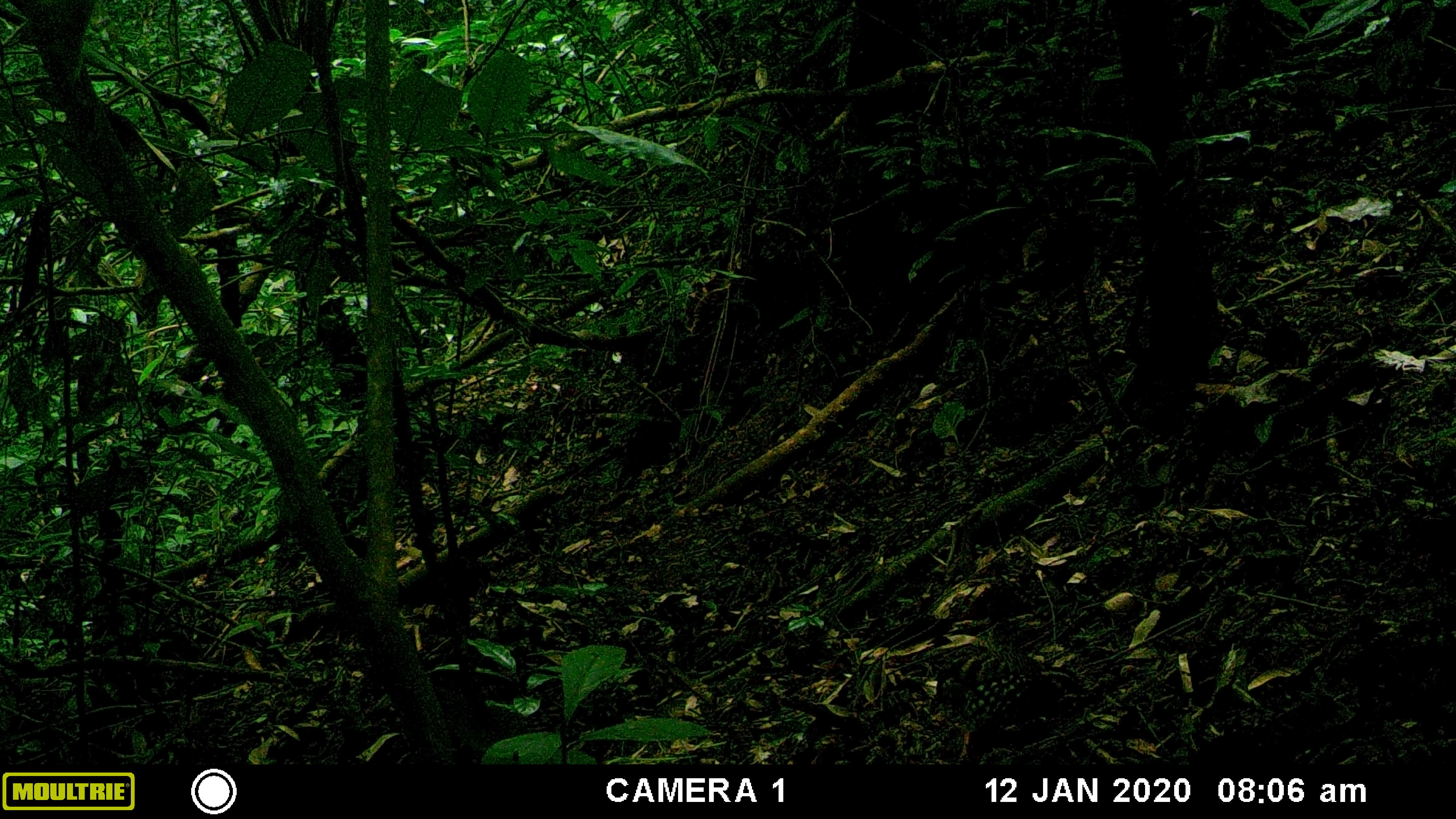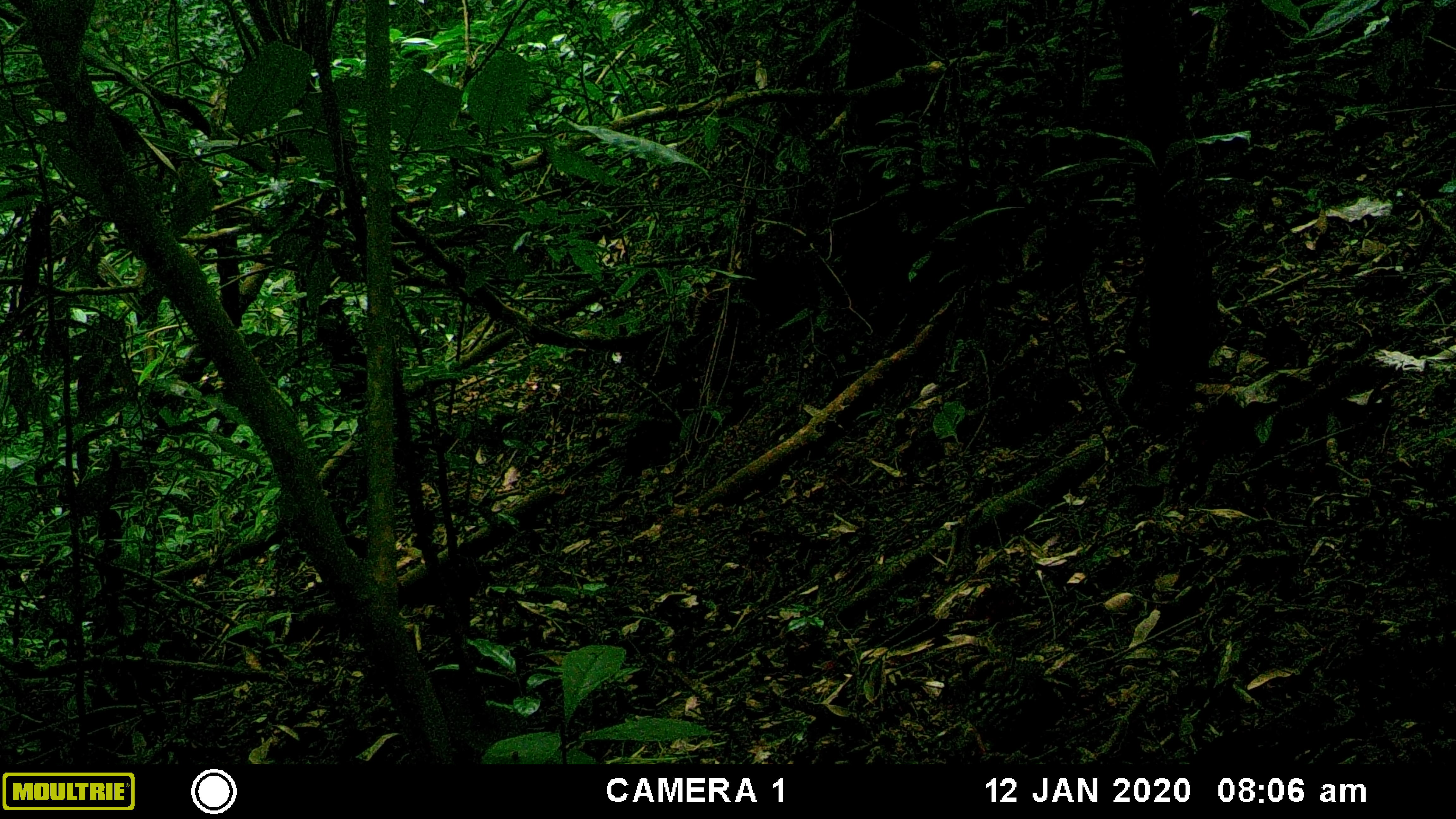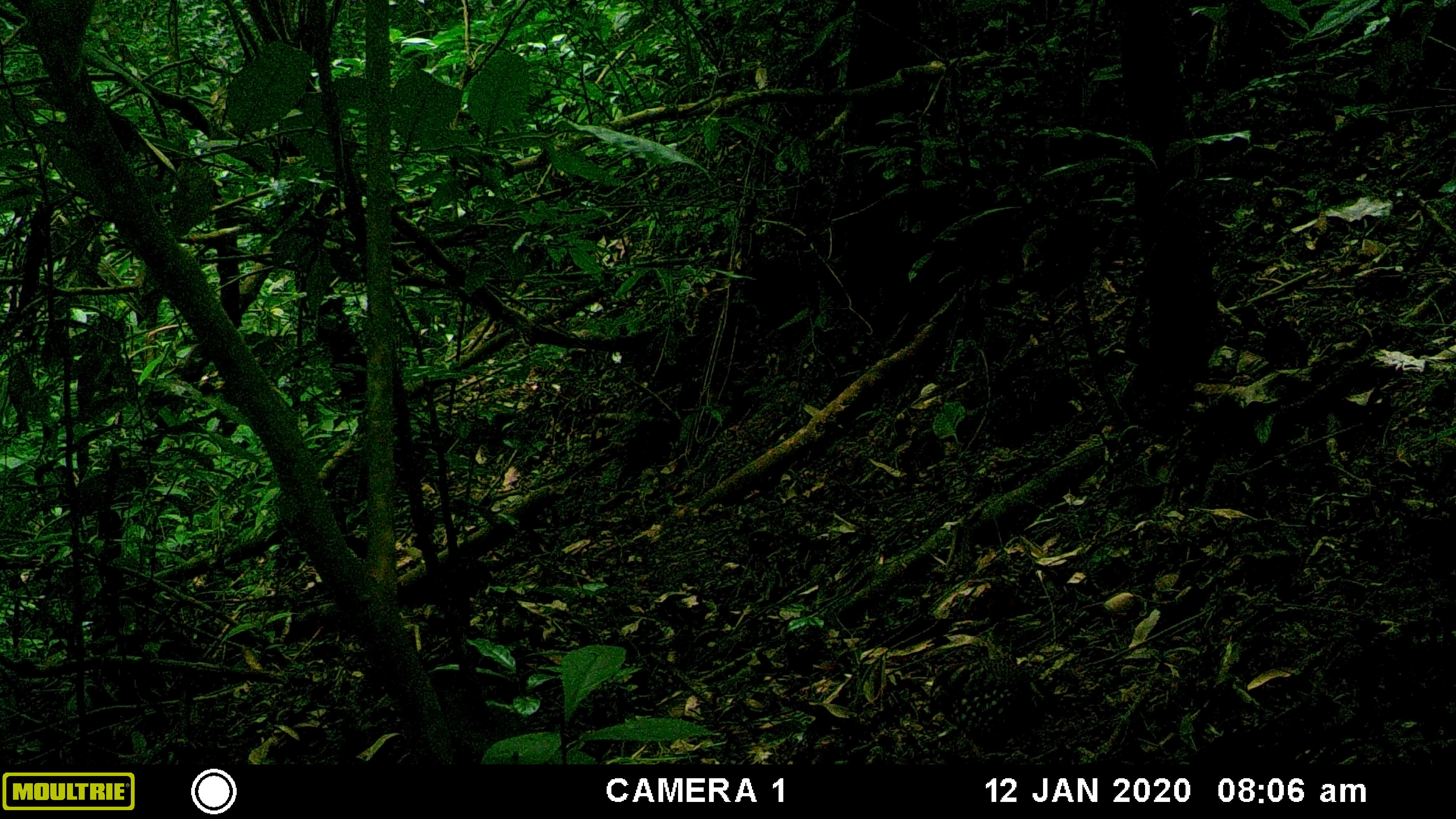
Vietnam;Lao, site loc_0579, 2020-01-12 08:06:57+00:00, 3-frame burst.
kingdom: Animalia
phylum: Chordata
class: Aves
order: Galliformes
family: Phasianidae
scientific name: Phasianidae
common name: partridge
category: unidentified partridge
Unidentified partridge (partridge) (Phasianidae). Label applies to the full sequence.